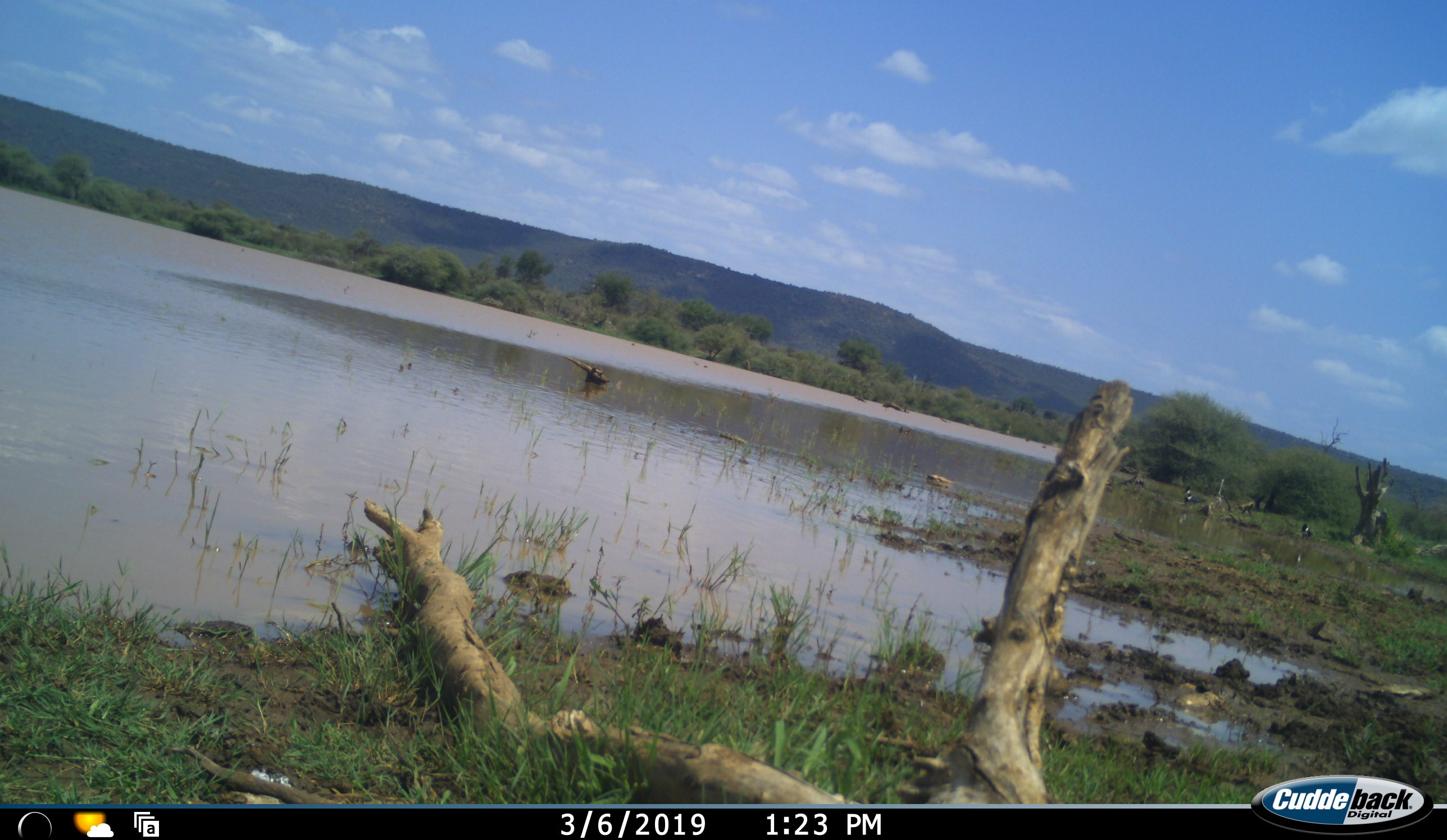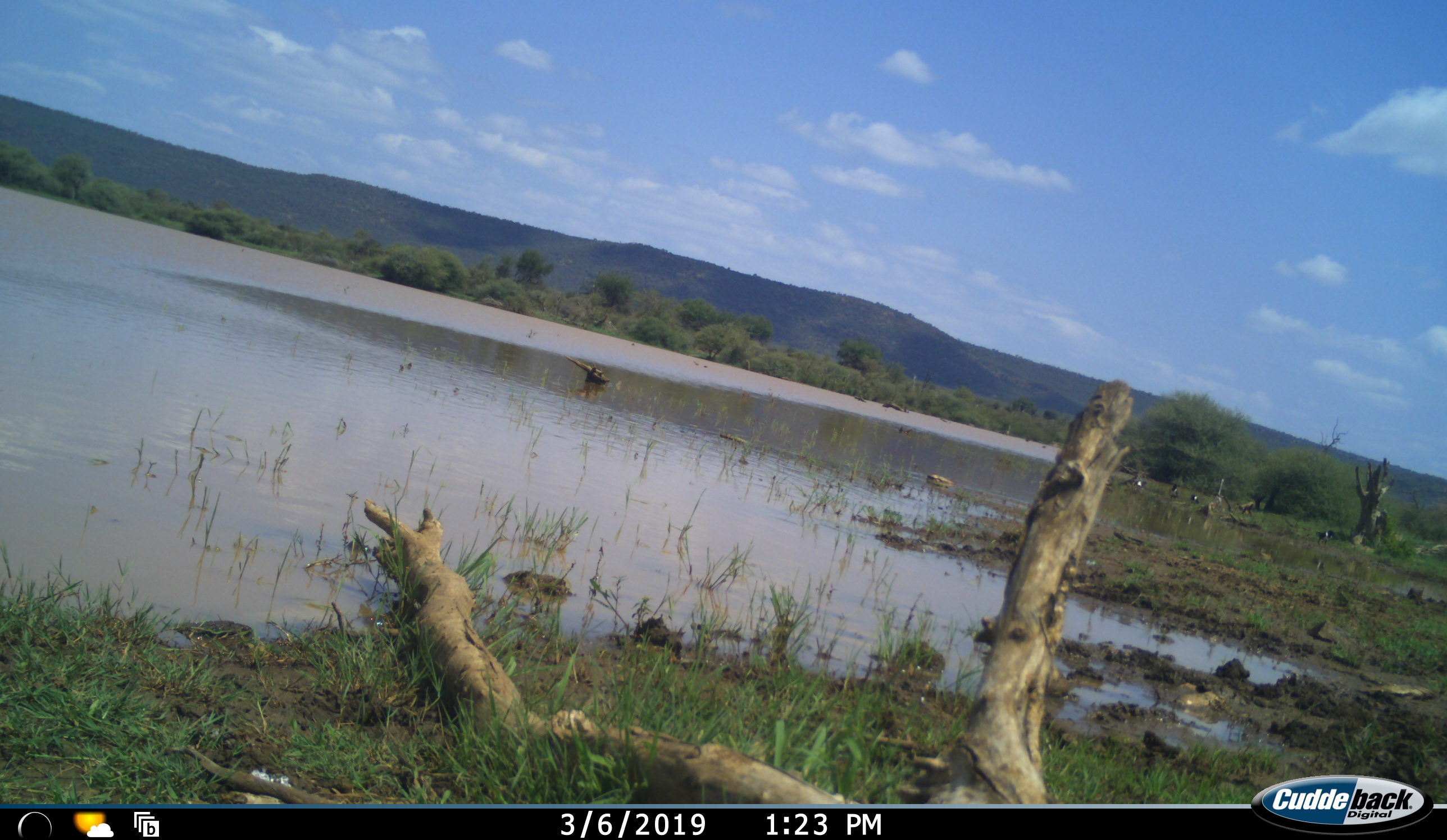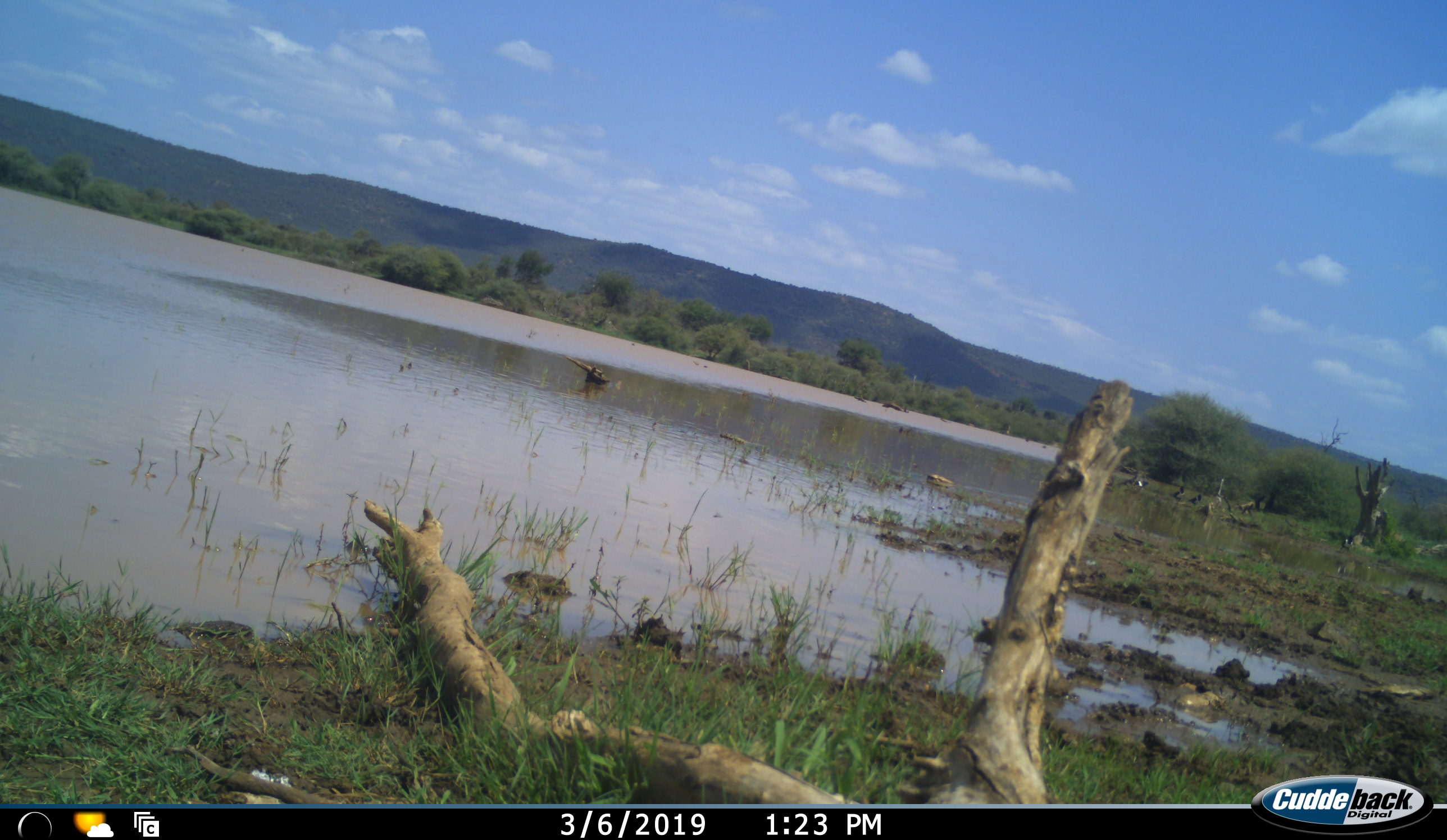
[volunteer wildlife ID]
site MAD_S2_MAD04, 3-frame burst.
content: unidentified animal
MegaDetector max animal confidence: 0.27